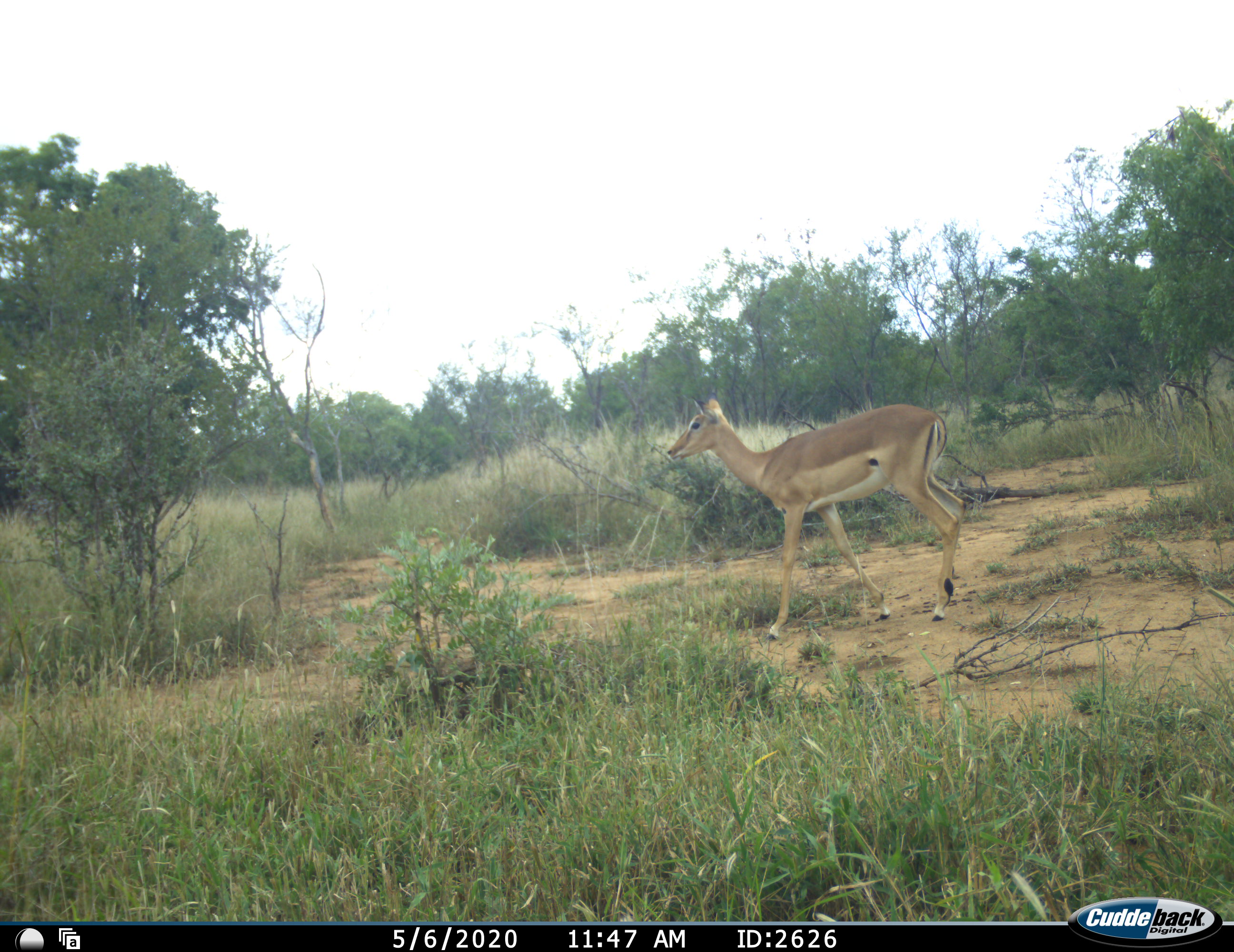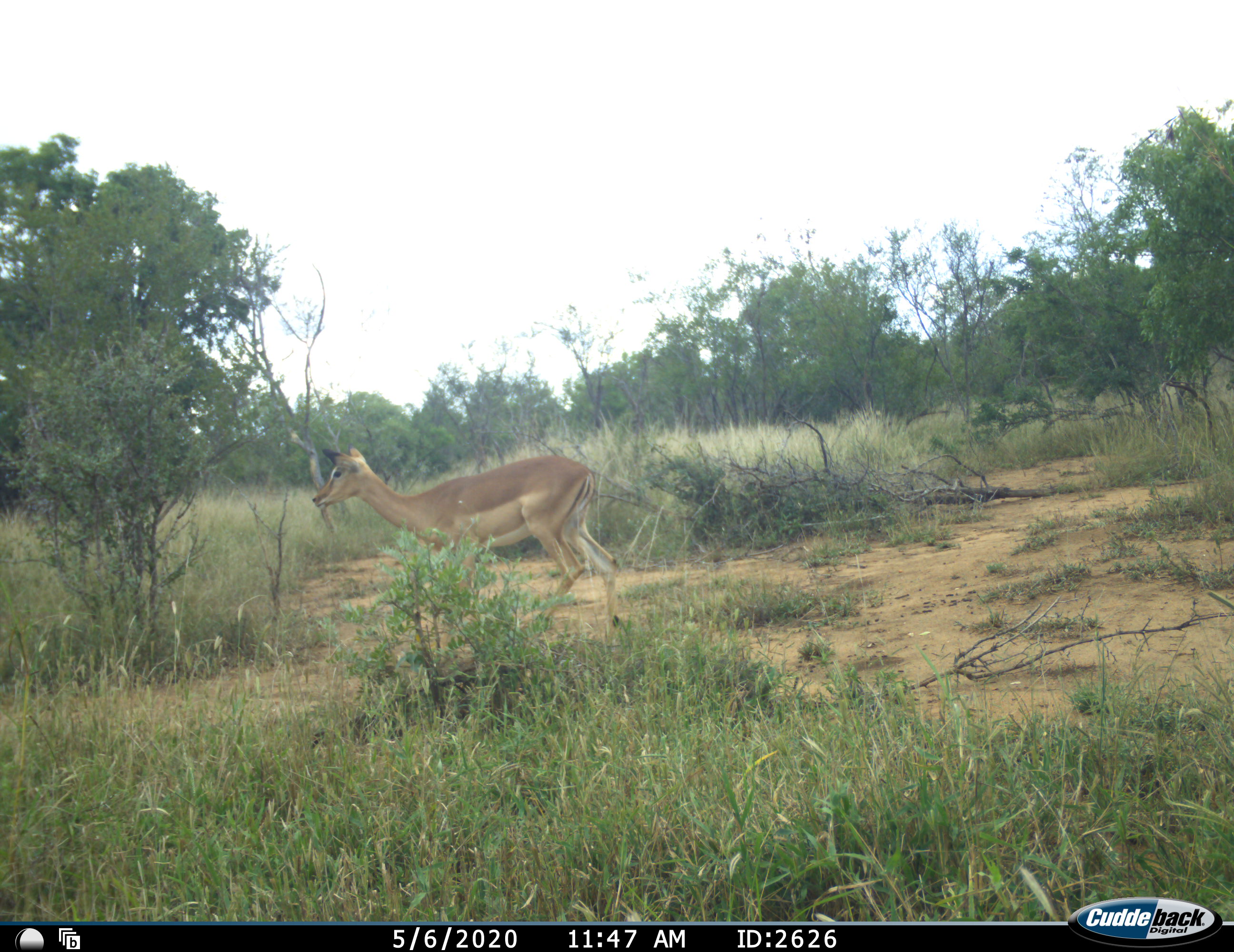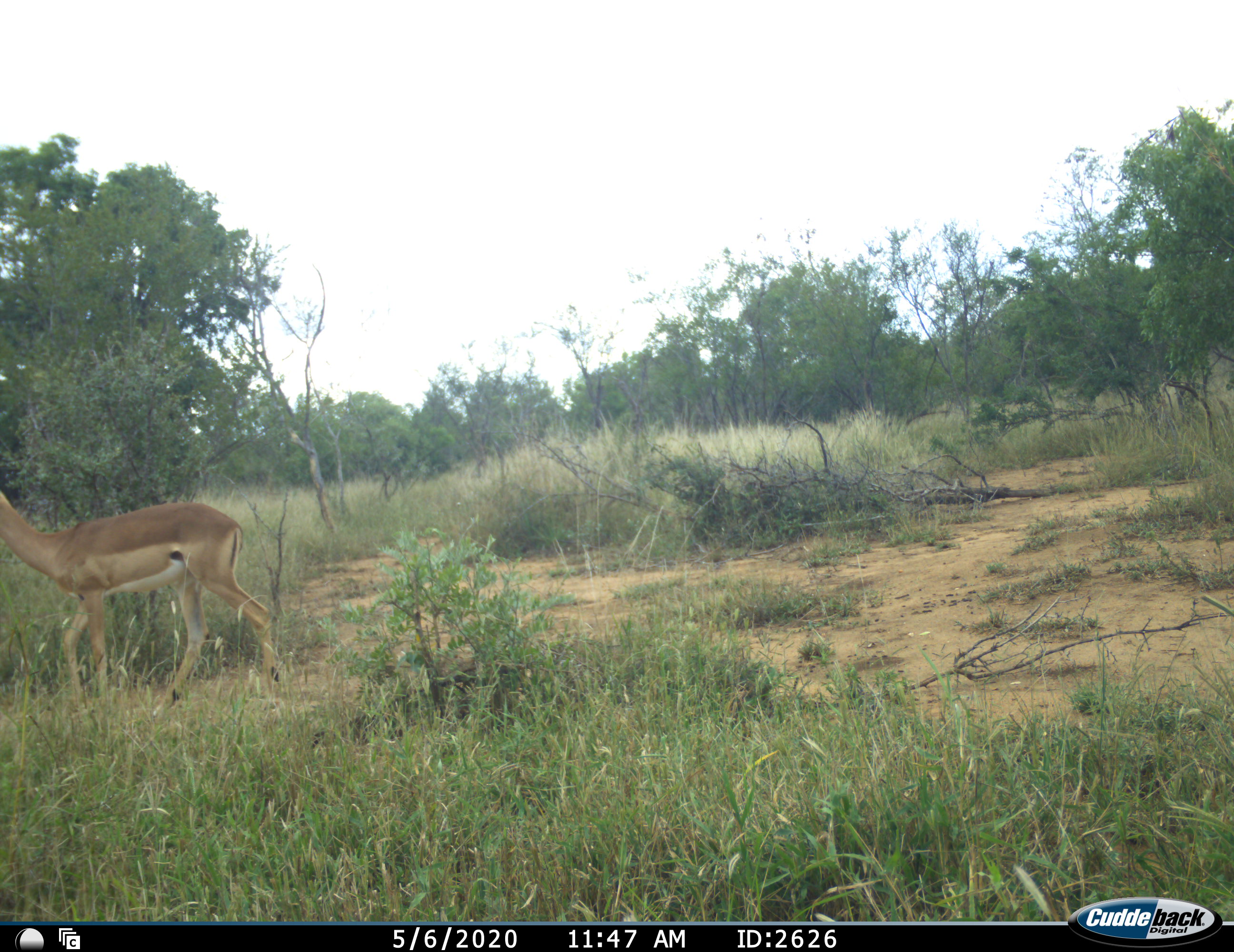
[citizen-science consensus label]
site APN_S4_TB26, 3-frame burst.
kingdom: Animalia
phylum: Chordata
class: Mammalia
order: Artiodactyla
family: Bovidae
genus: Aepyceros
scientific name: Aepyceros melampus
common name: impala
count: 1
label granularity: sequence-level